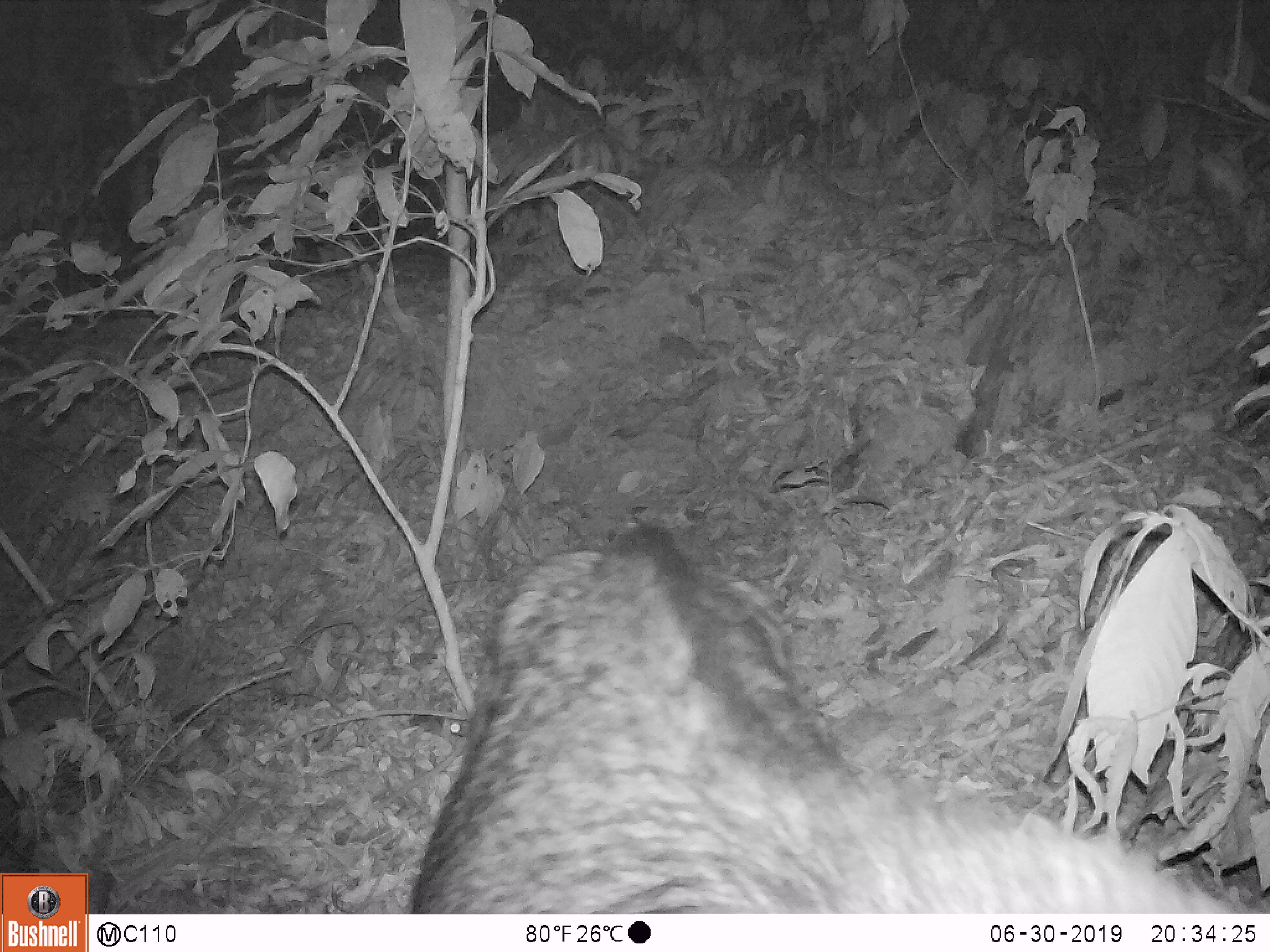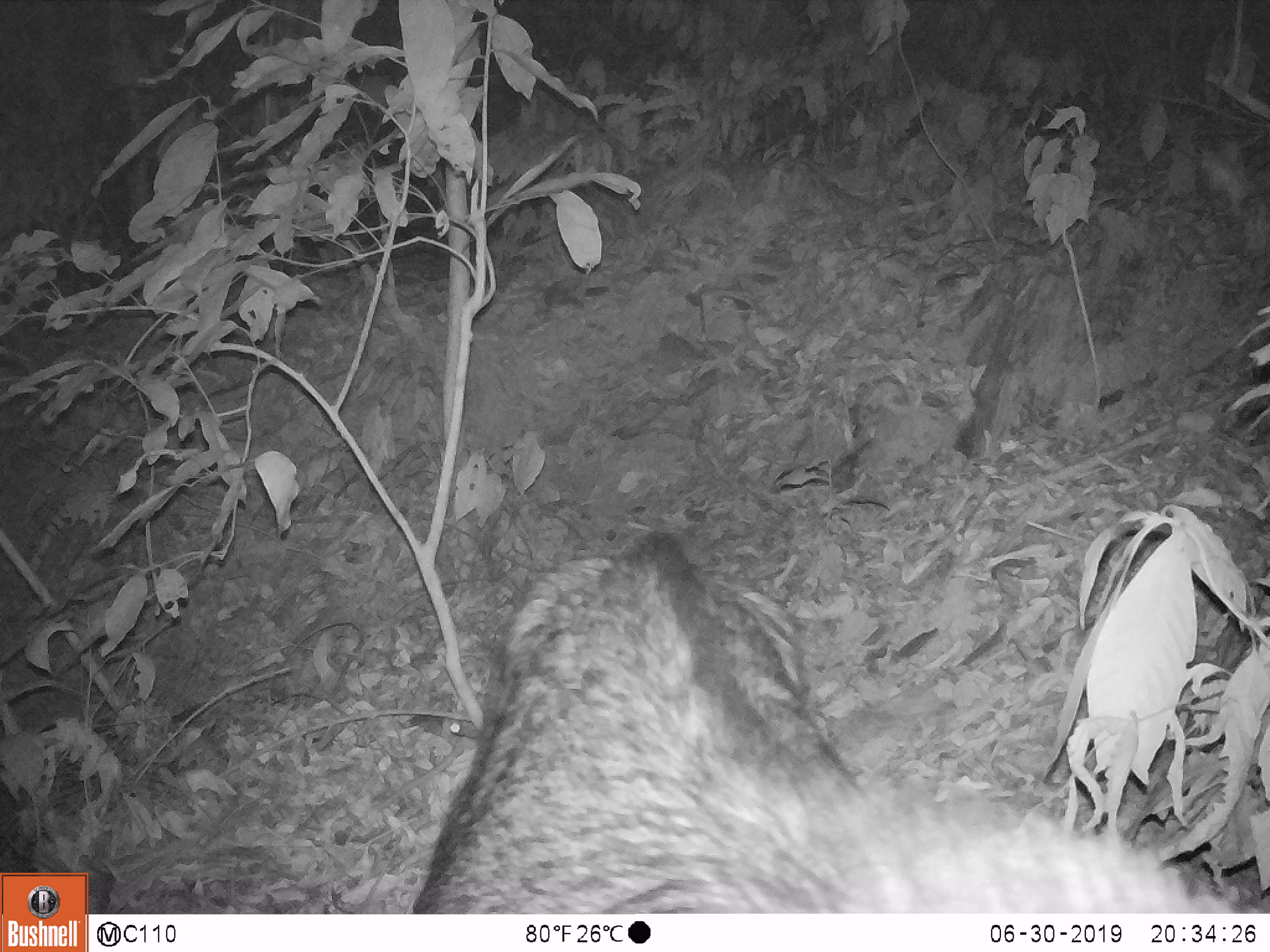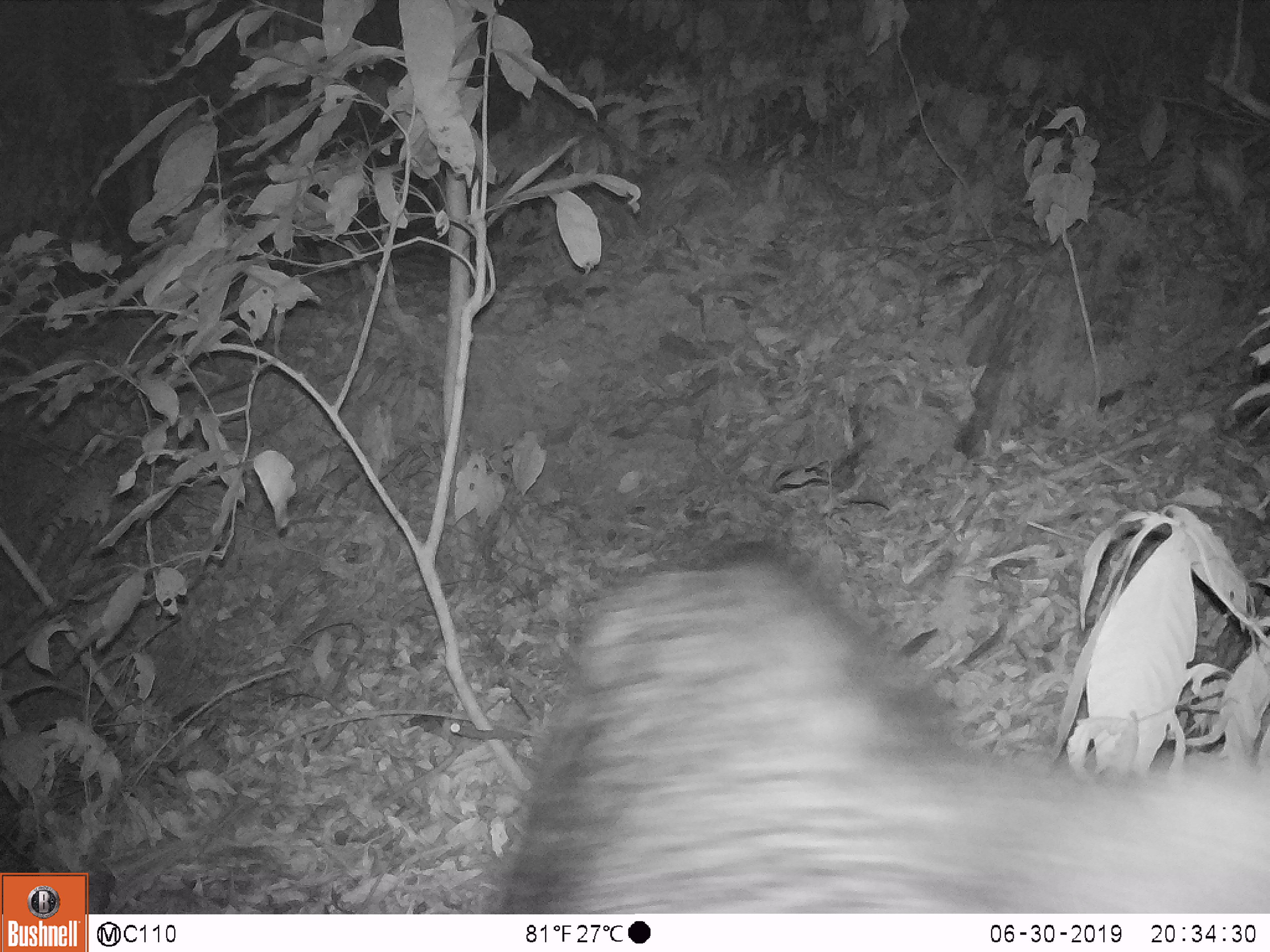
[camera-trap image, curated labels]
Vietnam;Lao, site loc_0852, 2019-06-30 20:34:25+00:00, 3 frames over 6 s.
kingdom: Animalia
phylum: Chordata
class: Mammalia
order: Artiodactyla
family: Bovidae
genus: Capricornis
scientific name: Capricornis sumatraensis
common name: chinese serow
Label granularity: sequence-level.